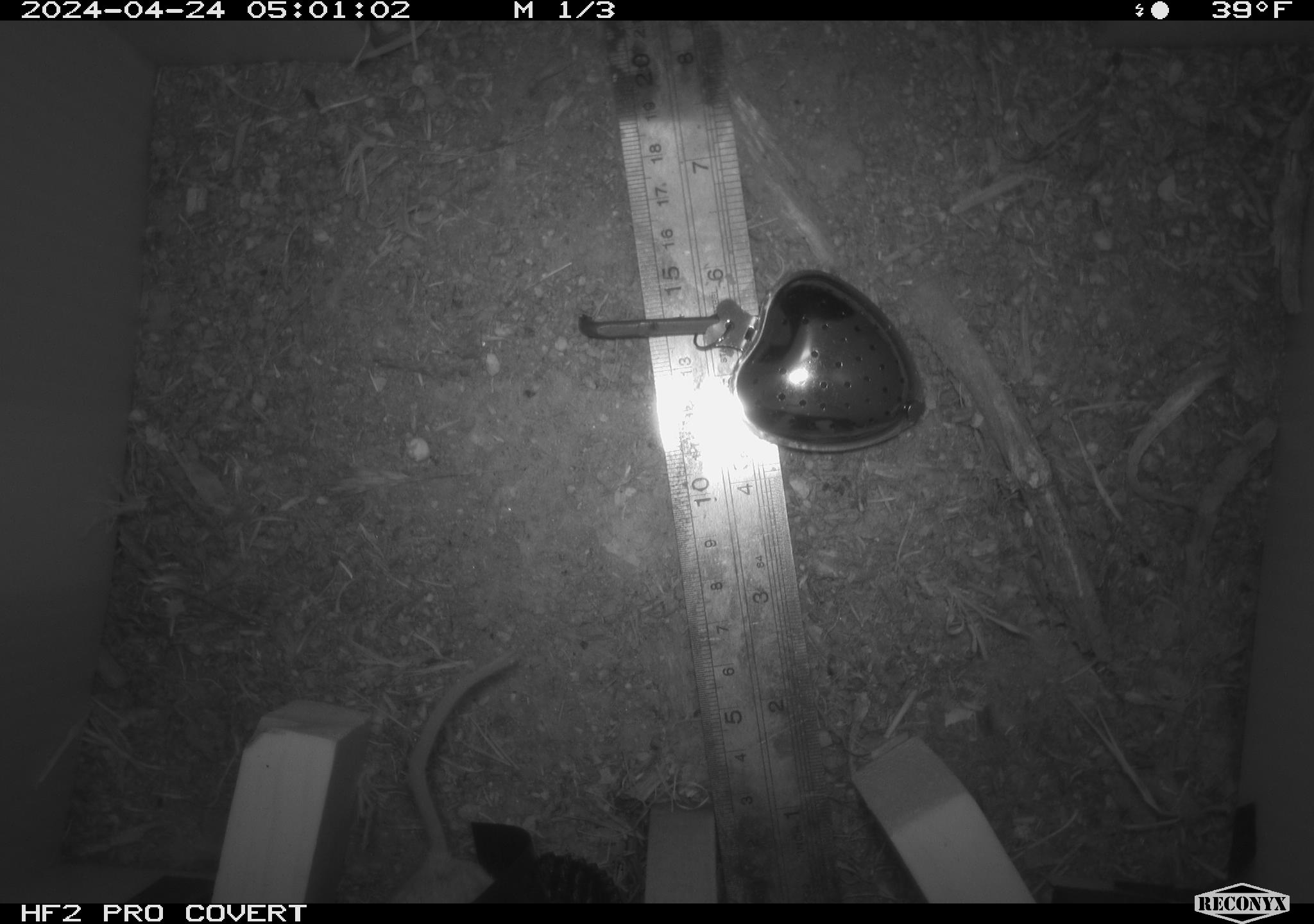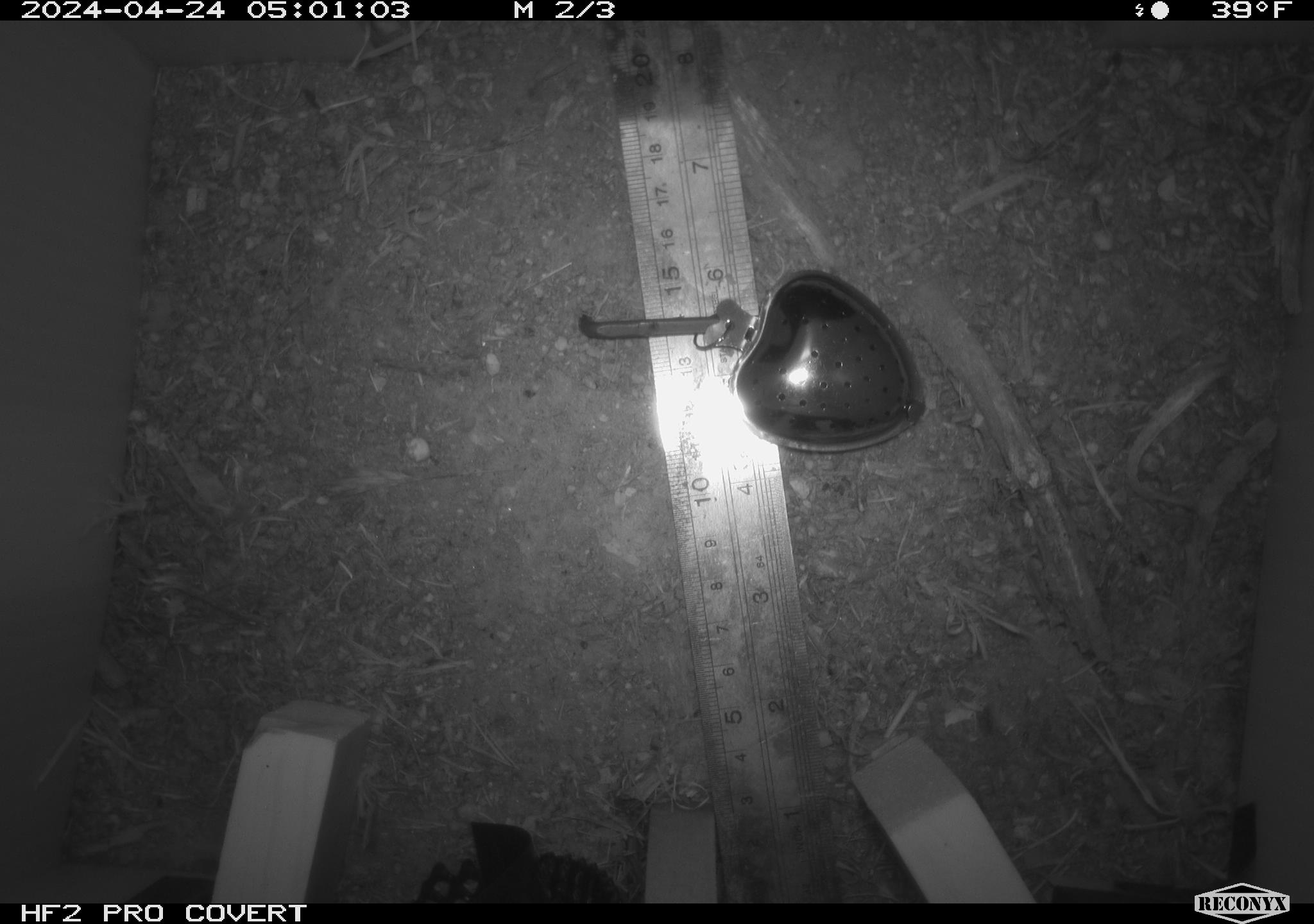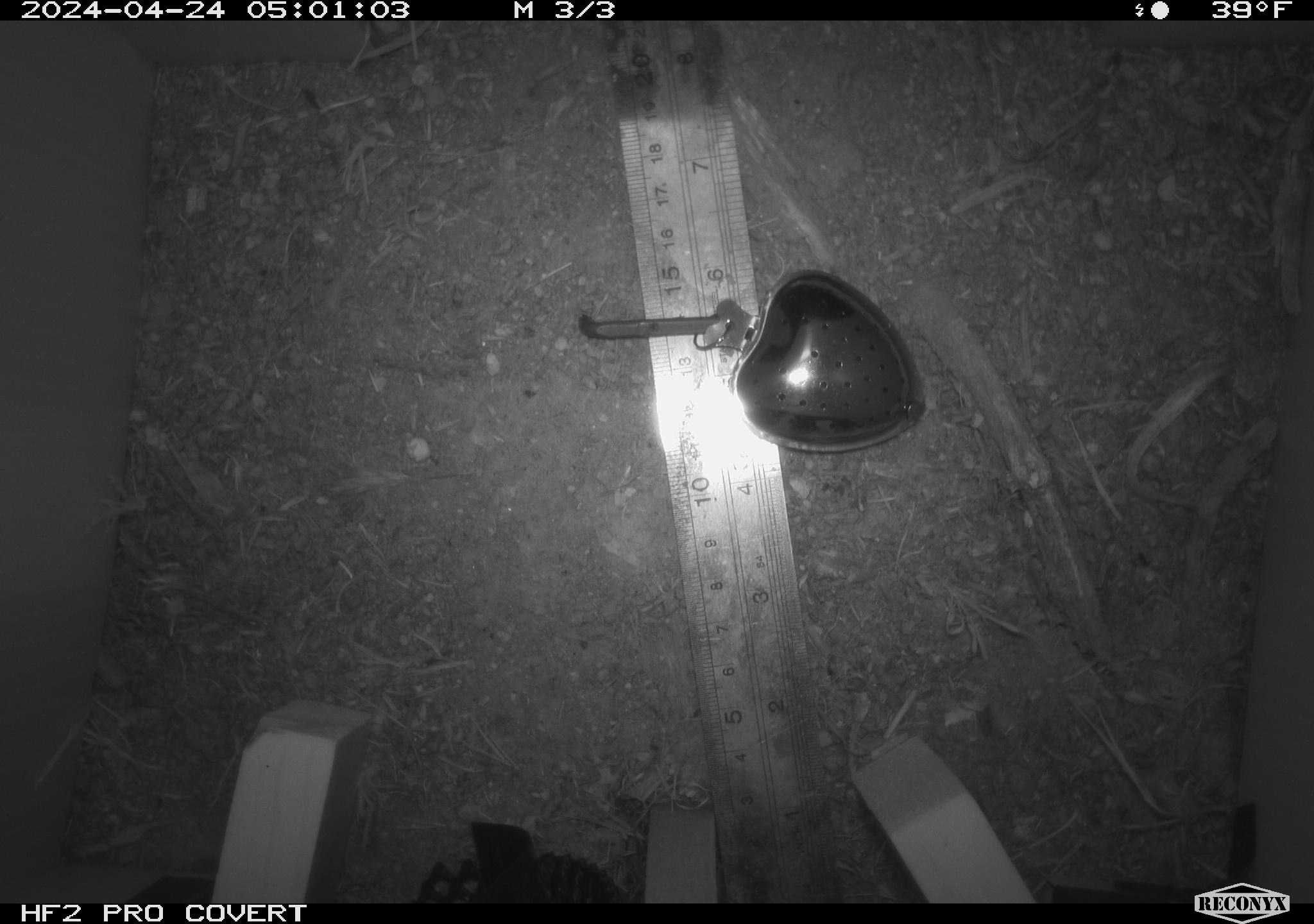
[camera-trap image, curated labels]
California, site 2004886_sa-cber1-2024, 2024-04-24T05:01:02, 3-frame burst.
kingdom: Animalia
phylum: Chordata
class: Mammalia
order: Rodentia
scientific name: Rodentia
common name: mouse species